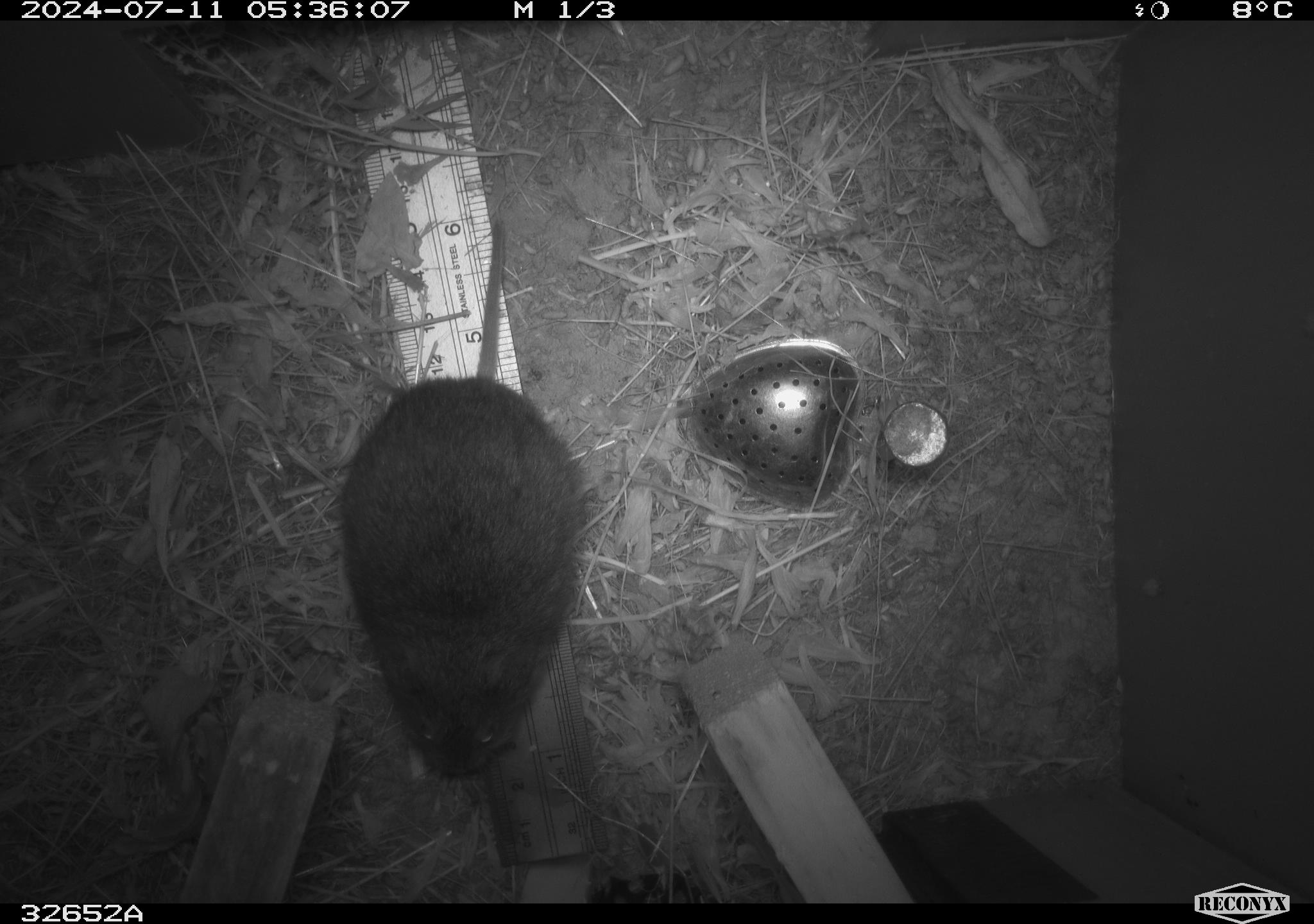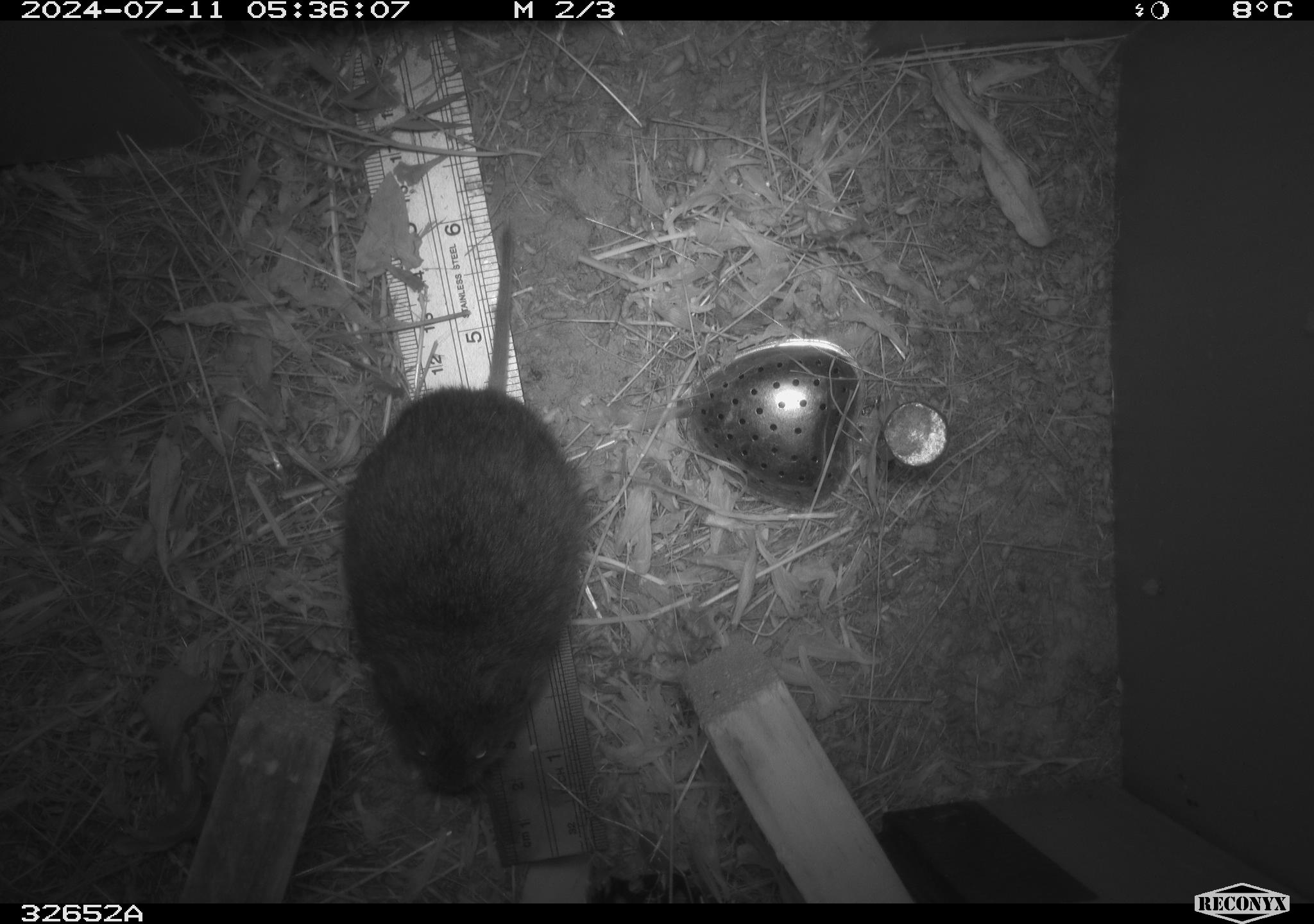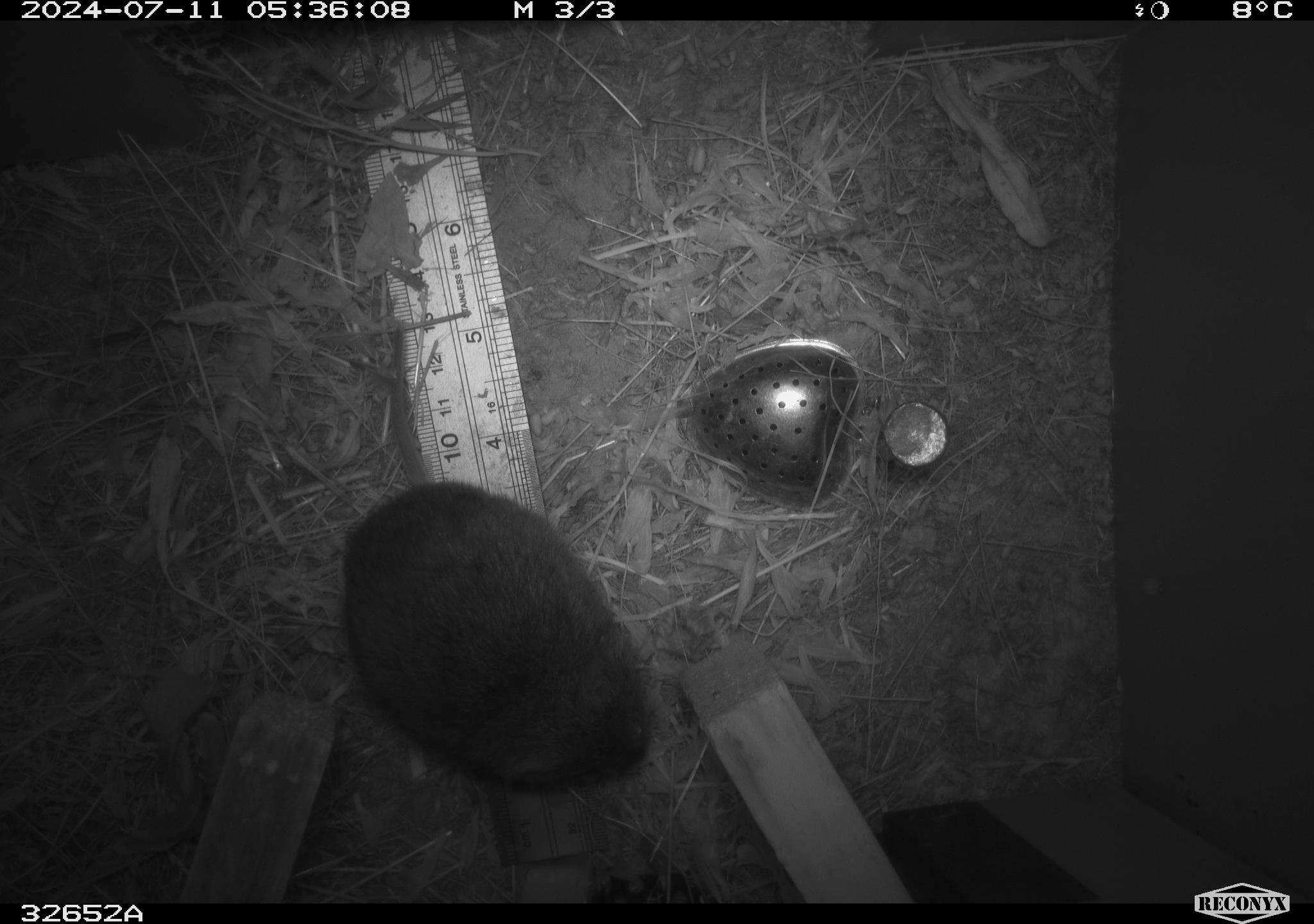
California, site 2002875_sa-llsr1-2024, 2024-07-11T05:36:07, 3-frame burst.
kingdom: Animalia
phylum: Chordata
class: Mammalia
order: Rodentia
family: Cricetidae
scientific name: Arvicolinae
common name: voles, lemmings, and muskrats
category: arvicolinae subfamily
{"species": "arvicolinae subfamily (voles, lemmings, and muskrats) (Arvicolinae)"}